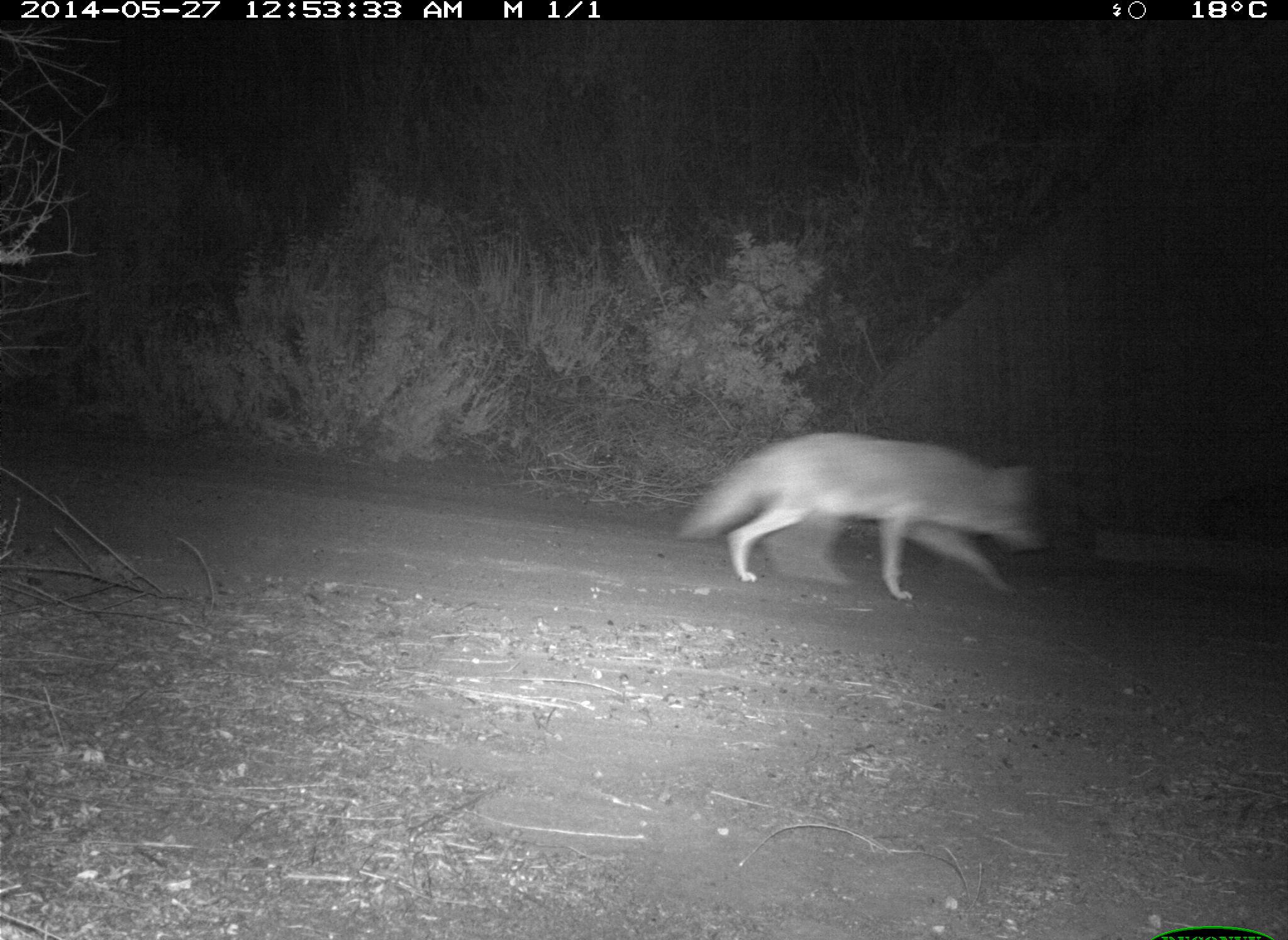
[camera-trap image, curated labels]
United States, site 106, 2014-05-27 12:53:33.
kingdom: Animalia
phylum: Chordata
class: Mammalia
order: Carnivora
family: Canidae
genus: Canis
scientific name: Canis latrans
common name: coyote